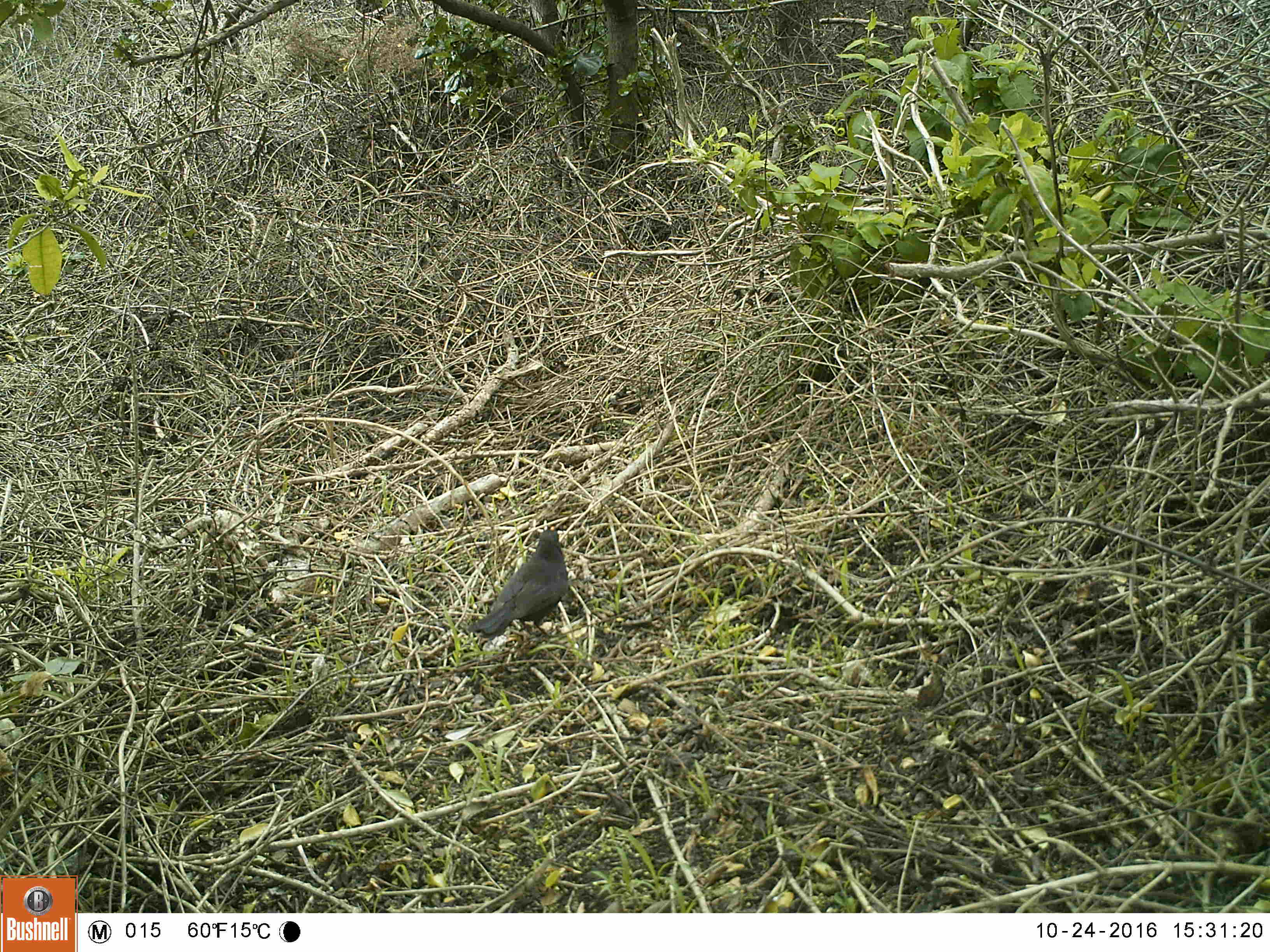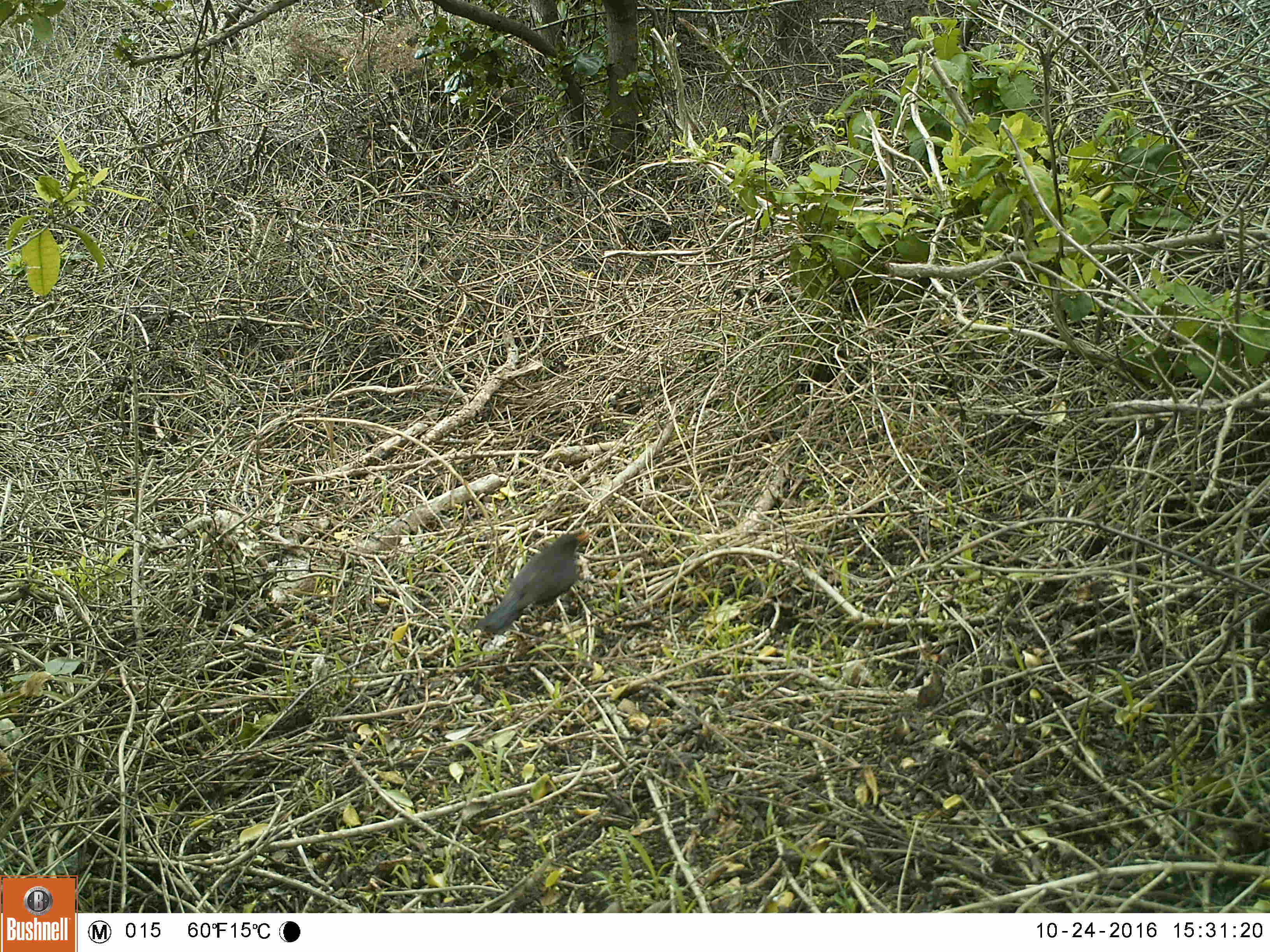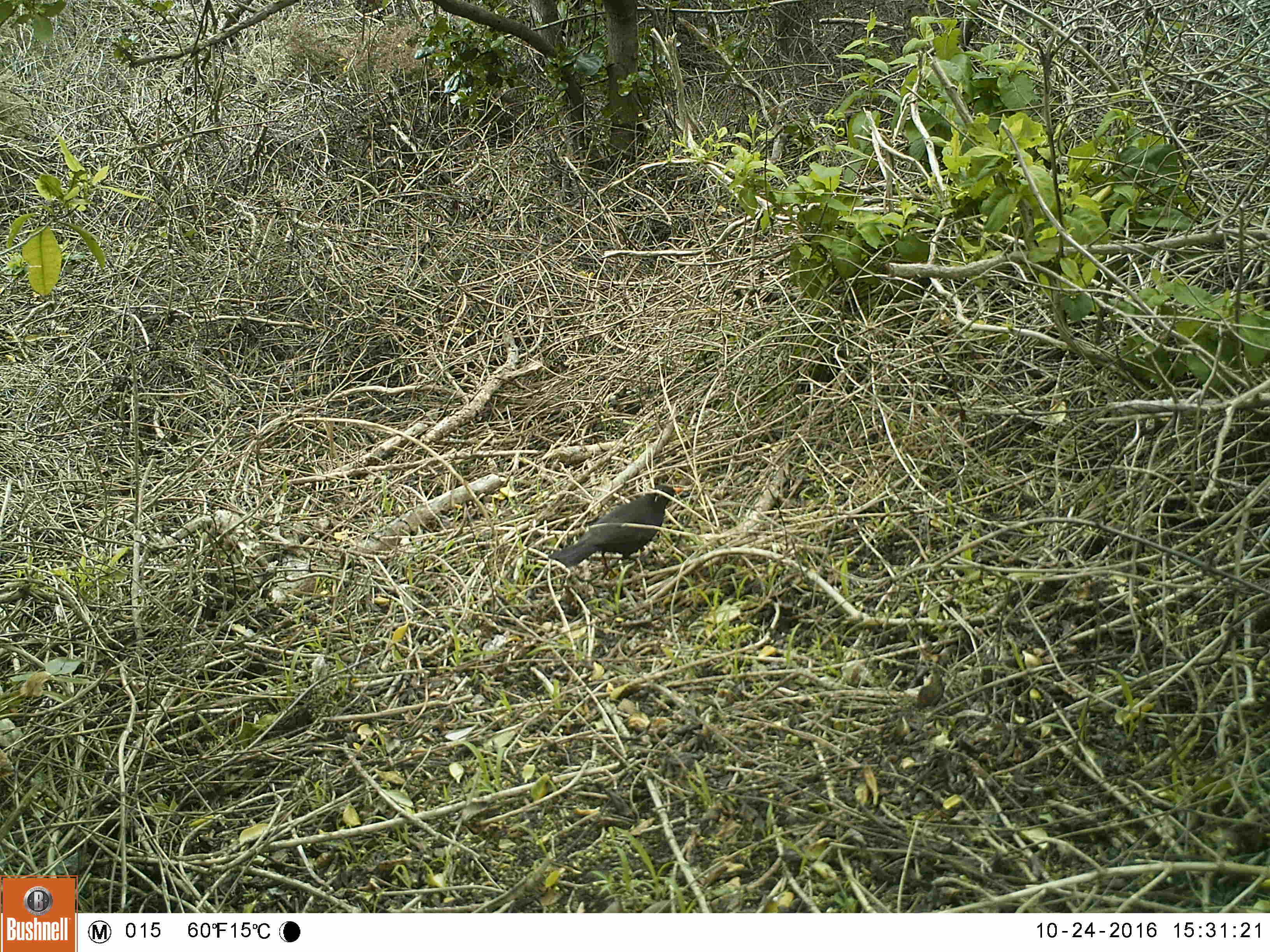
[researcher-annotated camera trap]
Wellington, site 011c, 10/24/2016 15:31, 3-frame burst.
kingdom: Animalia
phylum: Chordata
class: Aves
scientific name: Aves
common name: bird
Bird (Aves).